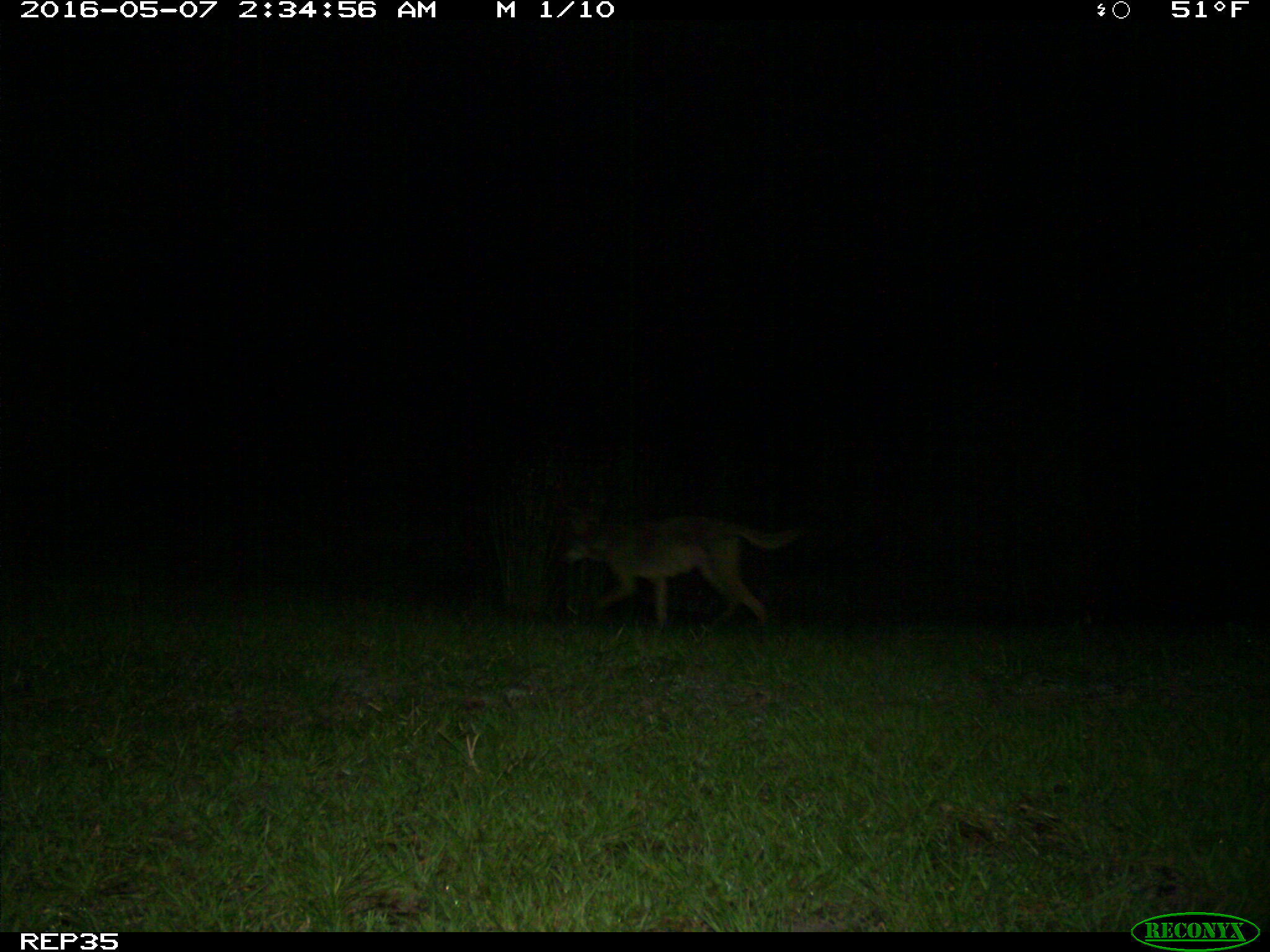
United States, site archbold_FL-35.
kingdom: Animalia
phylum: Chordata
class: Mammalia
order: Carnivora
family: Canidae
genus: Canis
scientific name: Canis latrans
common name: coyote